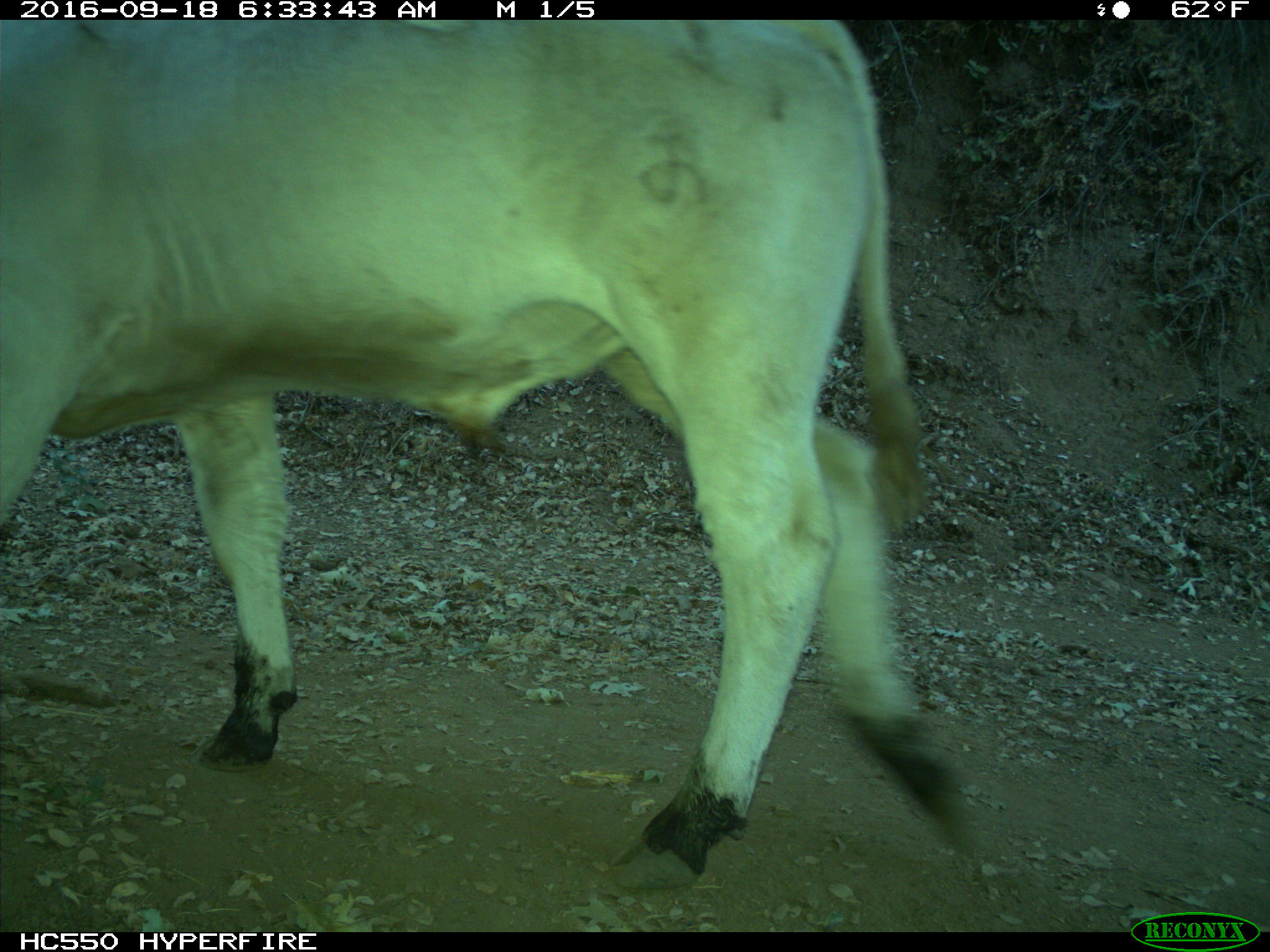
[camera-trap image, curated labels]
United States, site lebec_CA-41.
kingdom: Animalia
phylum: Chordata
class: Mammalia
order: Artiodactyla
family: Bovidae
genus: Bos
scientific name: Bos taurus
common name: domestic cow